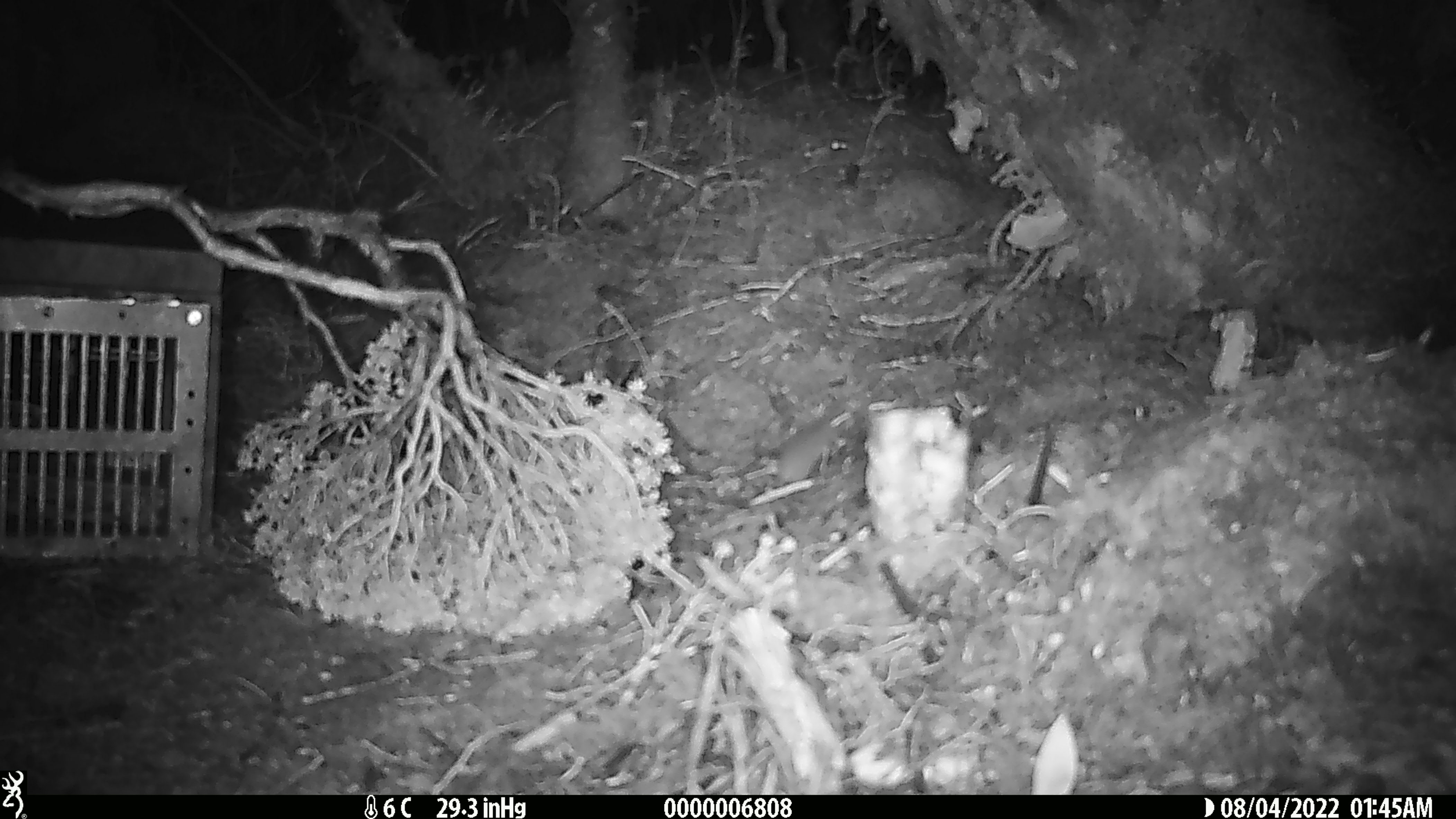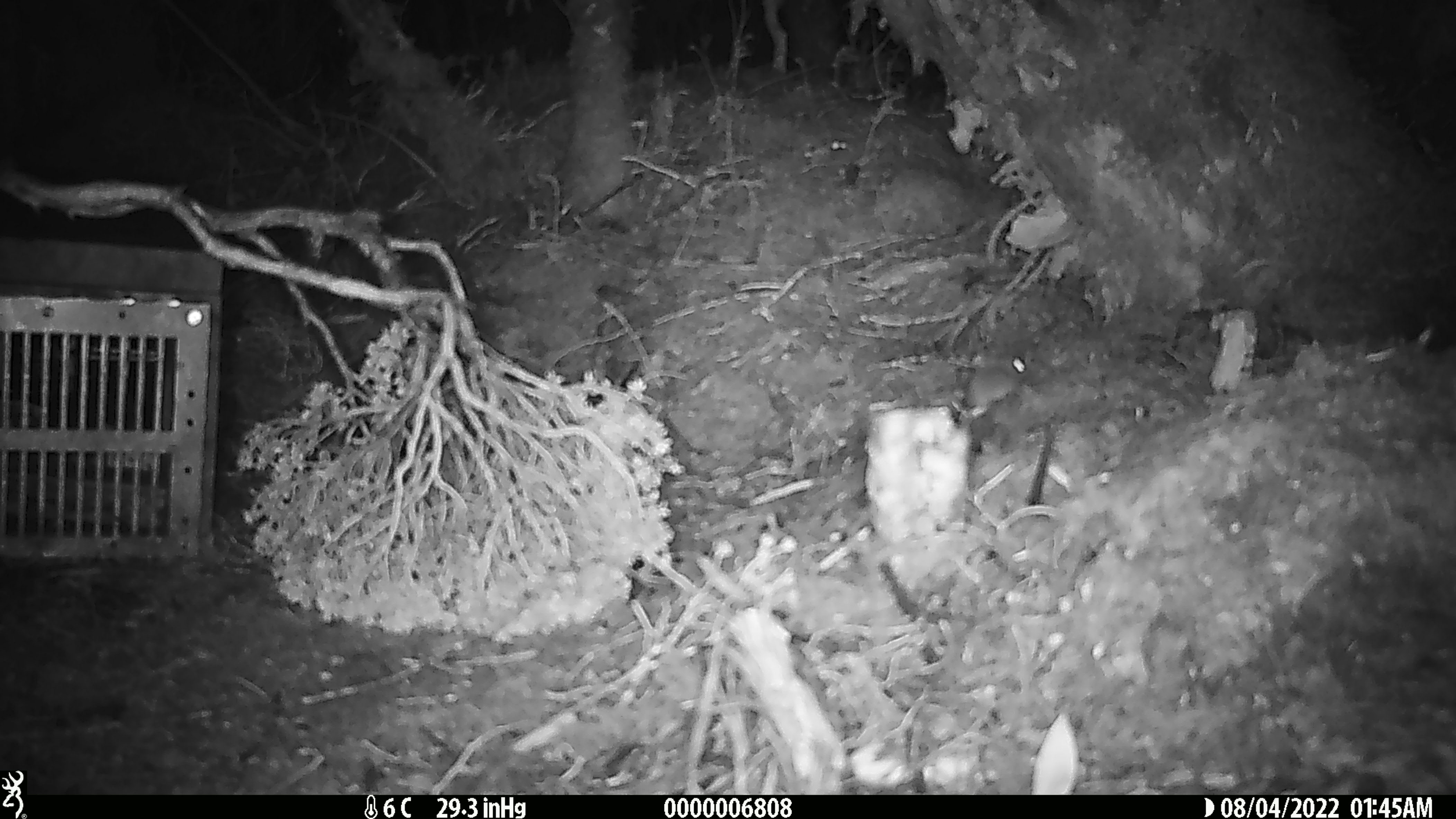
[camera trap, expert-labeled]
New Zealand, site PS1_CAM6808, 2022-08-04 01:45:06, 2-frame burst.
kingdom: Animalia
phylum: Chordata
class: Mammalia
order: Rodentia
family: Muridae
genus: Mus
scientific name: Mus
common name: mouse